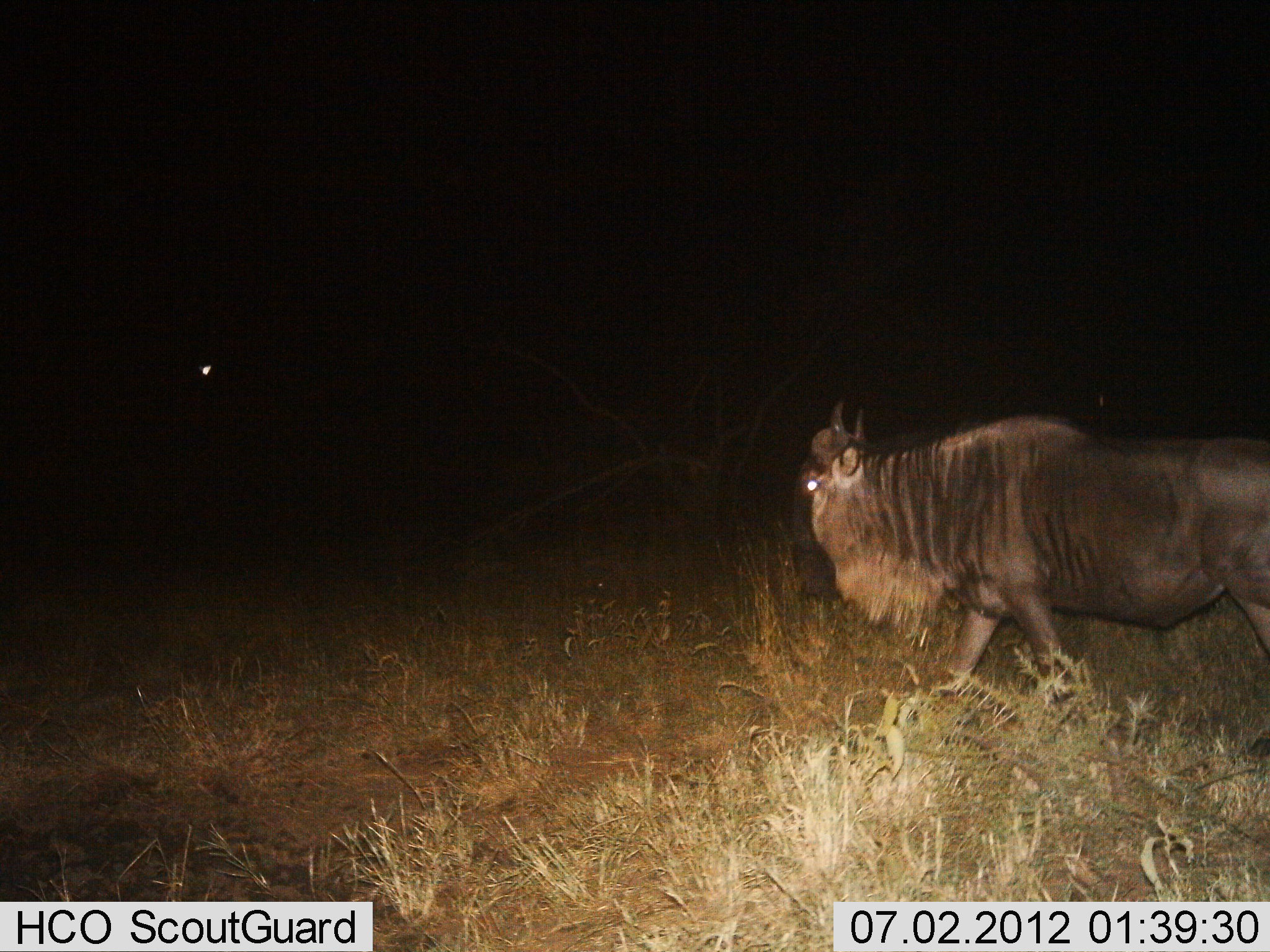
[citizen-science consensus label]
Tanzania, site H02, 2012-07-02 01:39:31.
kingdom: Animalia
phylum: Chordata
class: Mammalia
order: Artiodactyla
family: Bovidae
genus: Connochaetes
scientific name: Connochaetes taurinus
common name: blue wildebeest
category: wildebeest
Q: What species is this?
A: Wildebeest (blue wildebeest) (Connochaetes taurinus).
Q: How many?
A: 1.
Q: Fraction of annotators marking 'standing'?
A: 10%.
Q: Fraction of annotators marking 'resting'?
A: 0%.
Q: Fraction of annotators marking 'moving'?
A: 90%.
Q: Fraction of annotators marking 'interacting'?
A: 0%.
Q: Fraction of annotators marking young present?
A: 0%.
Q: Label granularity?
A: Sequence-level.